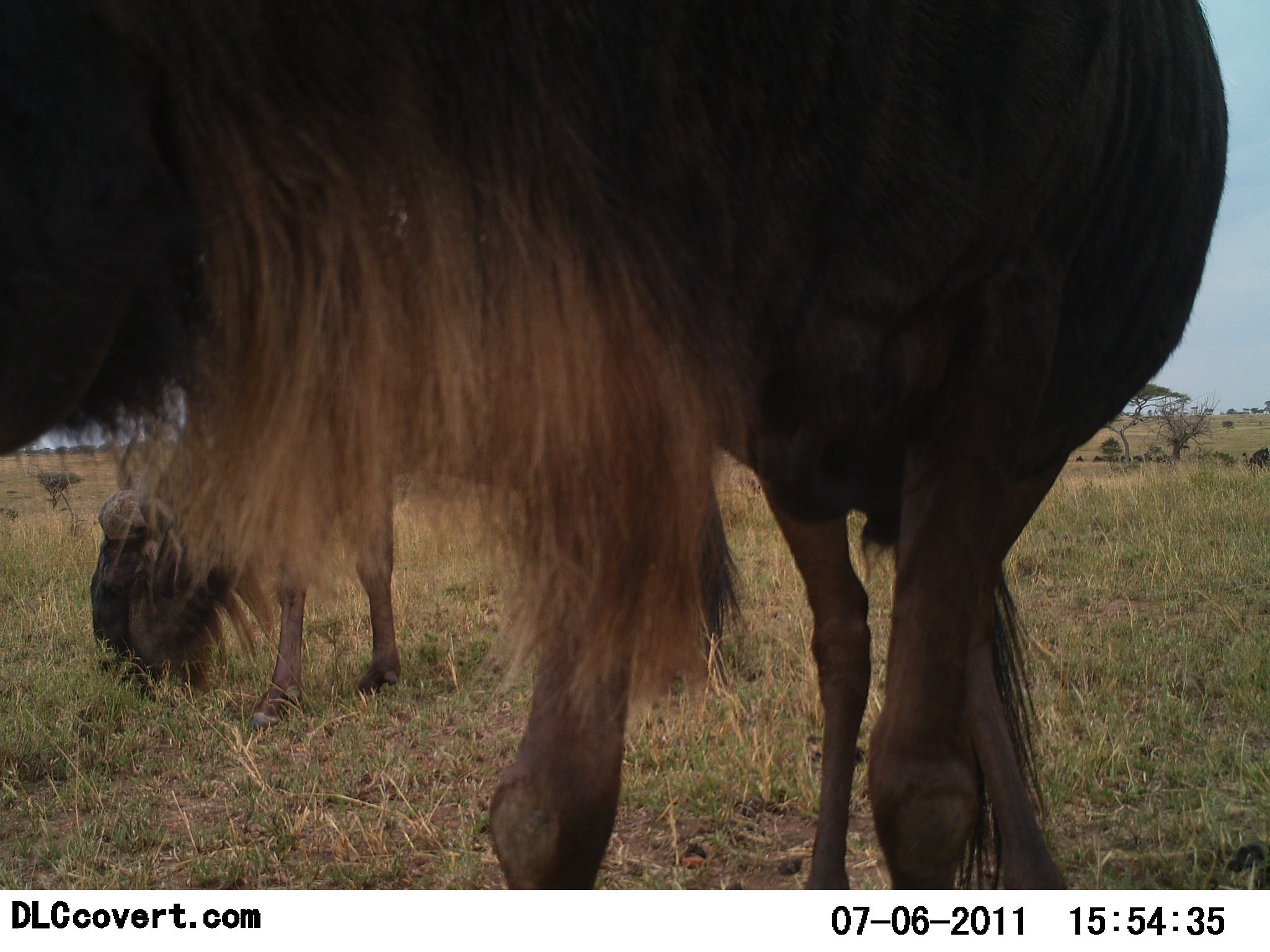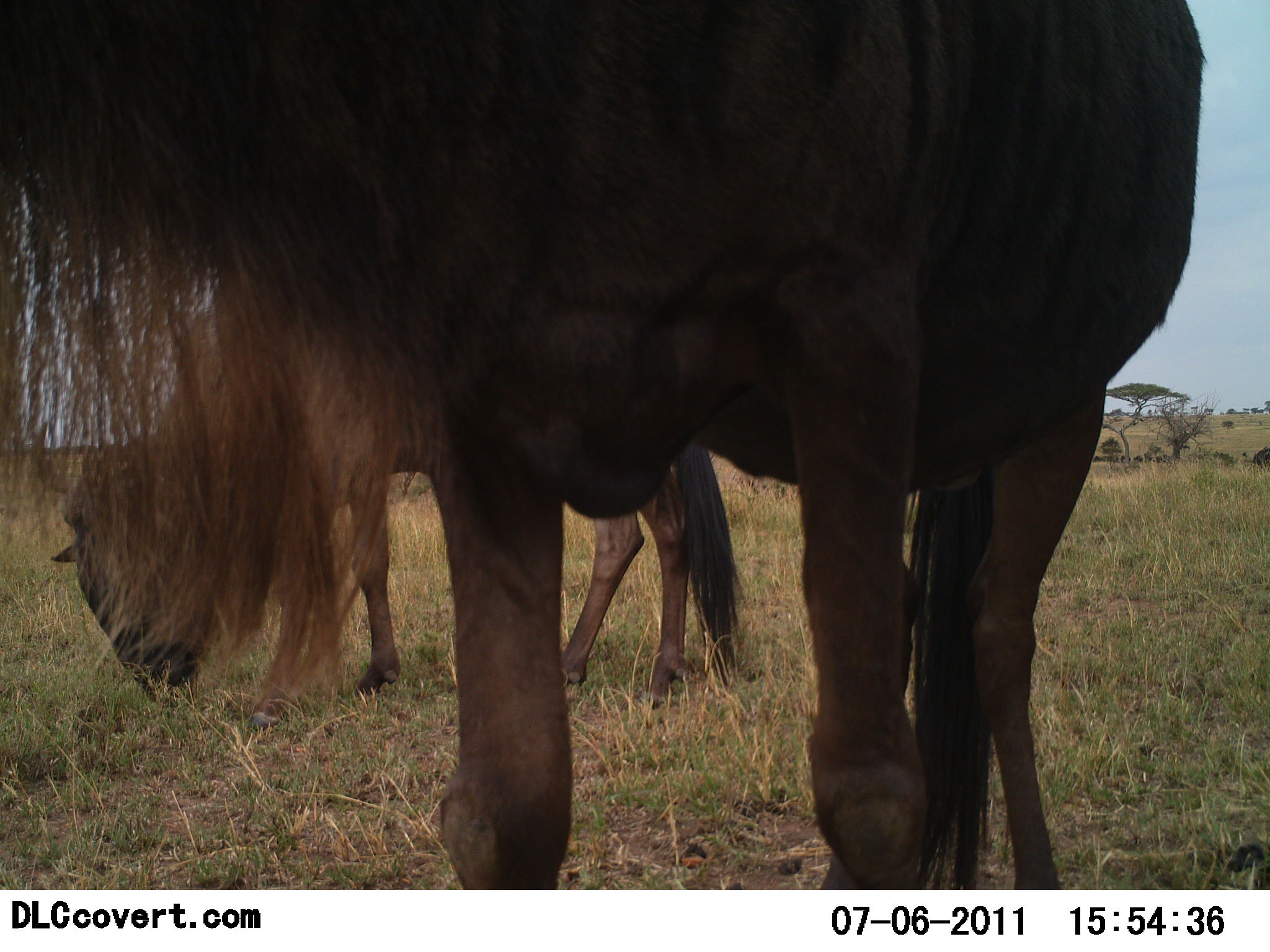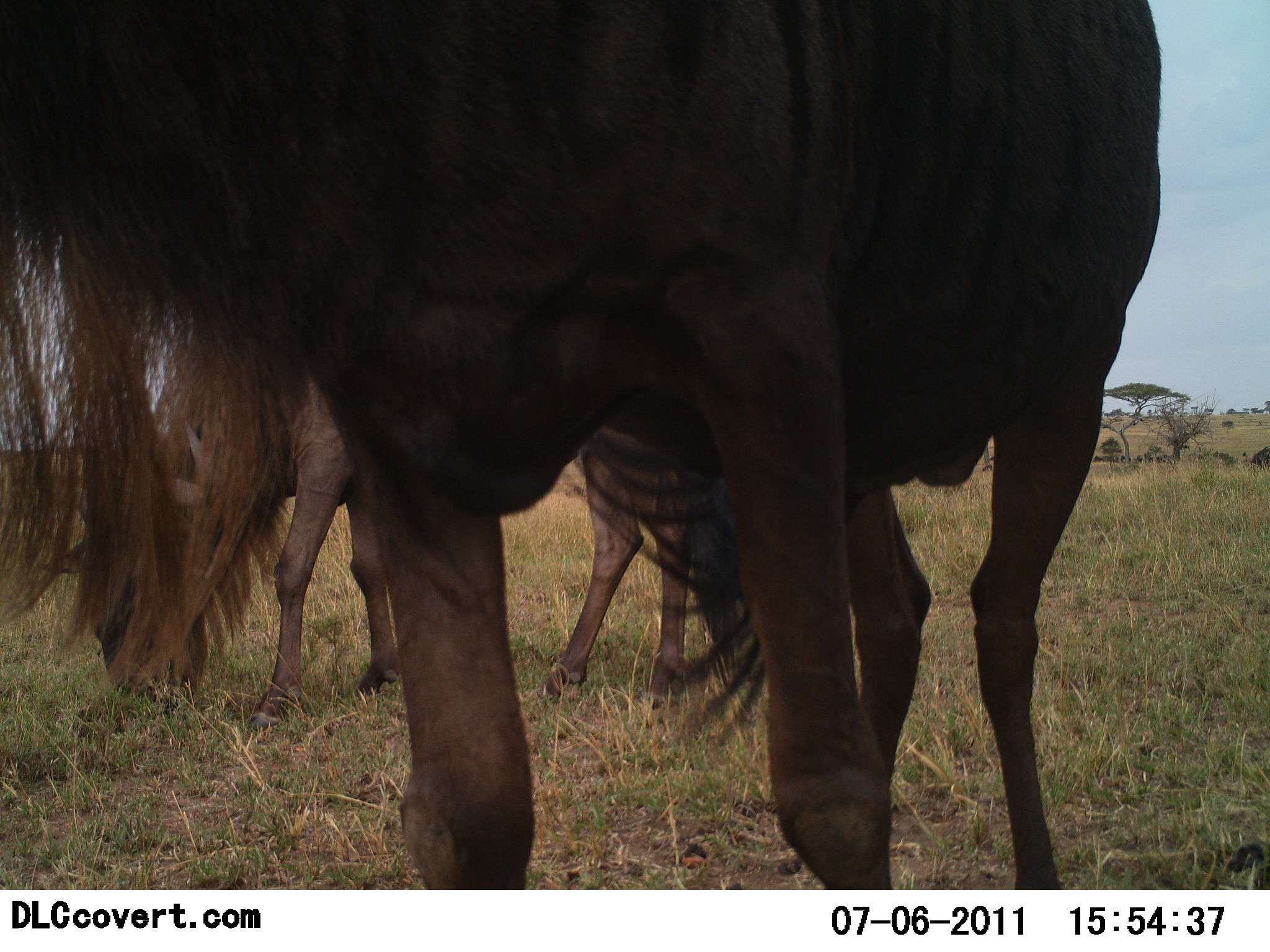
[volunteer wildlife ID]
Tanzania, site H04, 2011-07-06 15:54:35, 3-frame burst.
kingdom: Animalia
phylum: Chordata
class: Mammalia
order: Artiodactyla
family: Bovidae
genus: Connochaetes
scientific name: Connochaetes taurinus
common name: blue wildebeest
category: wildebeest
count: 2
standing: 92%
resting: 0%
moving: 8%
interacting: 0%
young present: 0%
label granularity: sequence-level